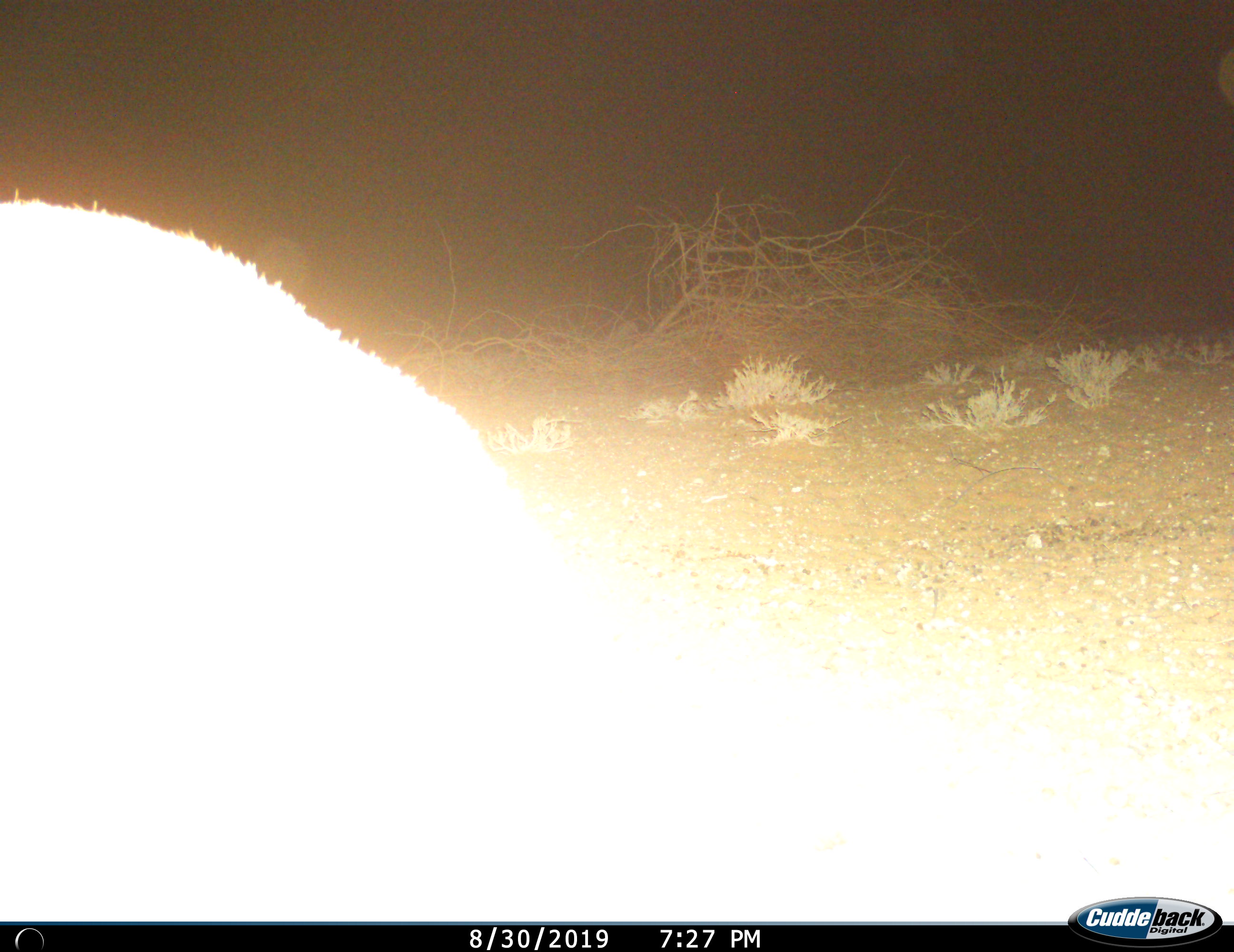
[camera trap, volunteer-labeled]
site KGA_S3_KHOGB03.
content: unidentified animal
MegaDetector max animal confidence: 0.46